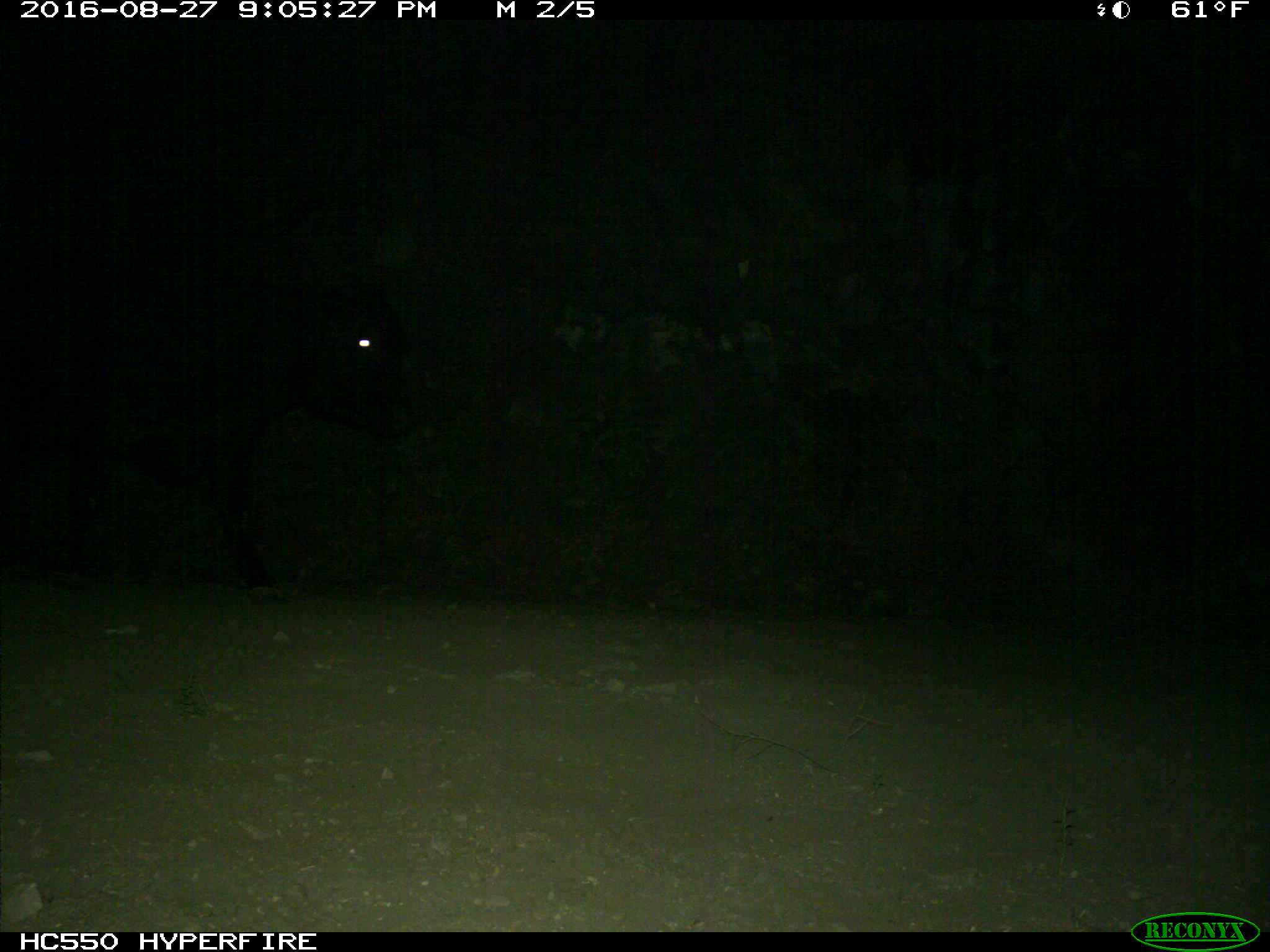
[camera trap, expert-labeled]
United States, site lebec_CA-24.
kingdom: Animalia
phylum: Chordata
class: Mammalia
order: Artiodactyla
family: Bovidae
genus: Bos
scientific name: Bos taurus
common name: domestic cow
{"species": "Bos taurus (domestic cow)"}